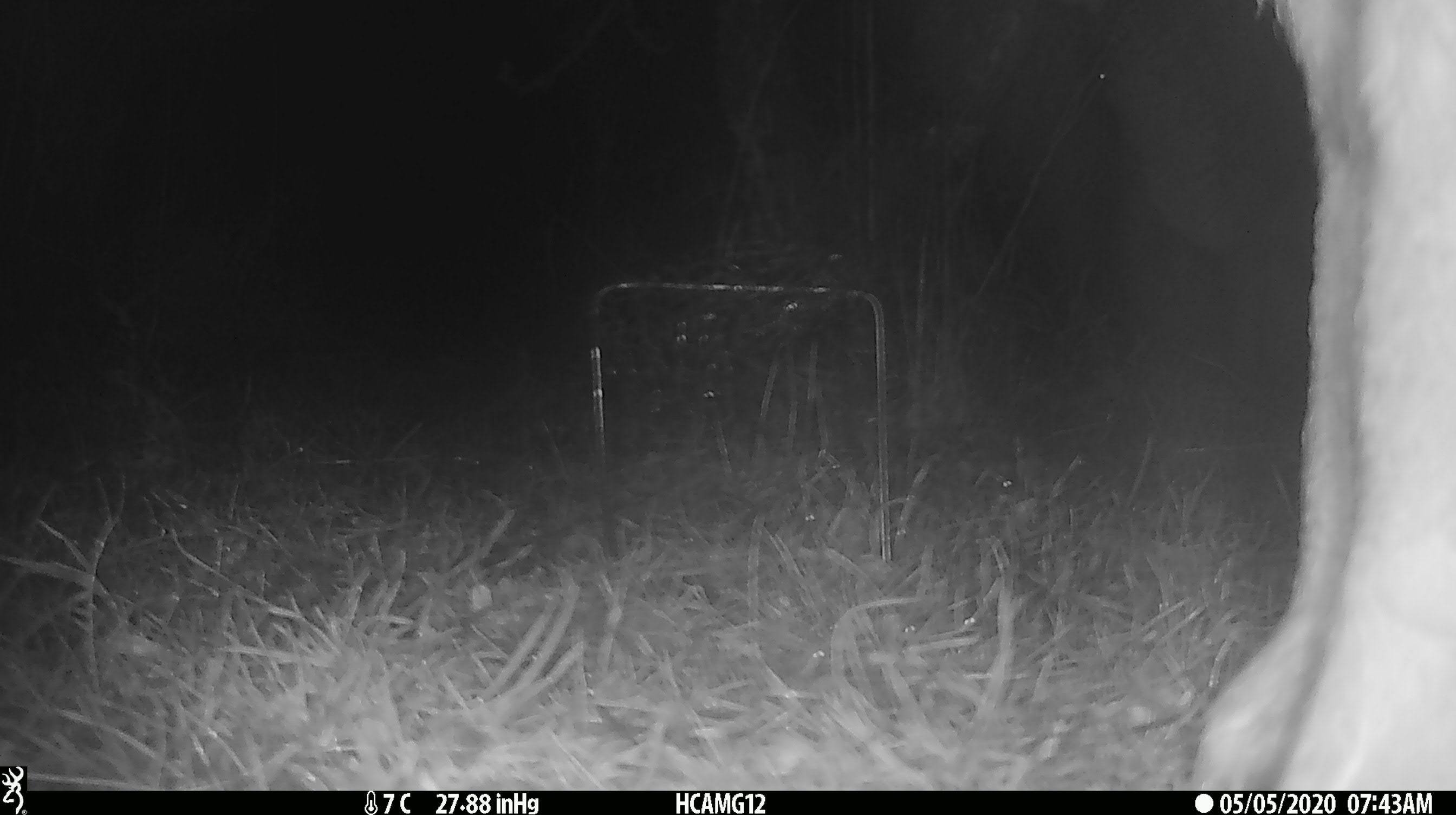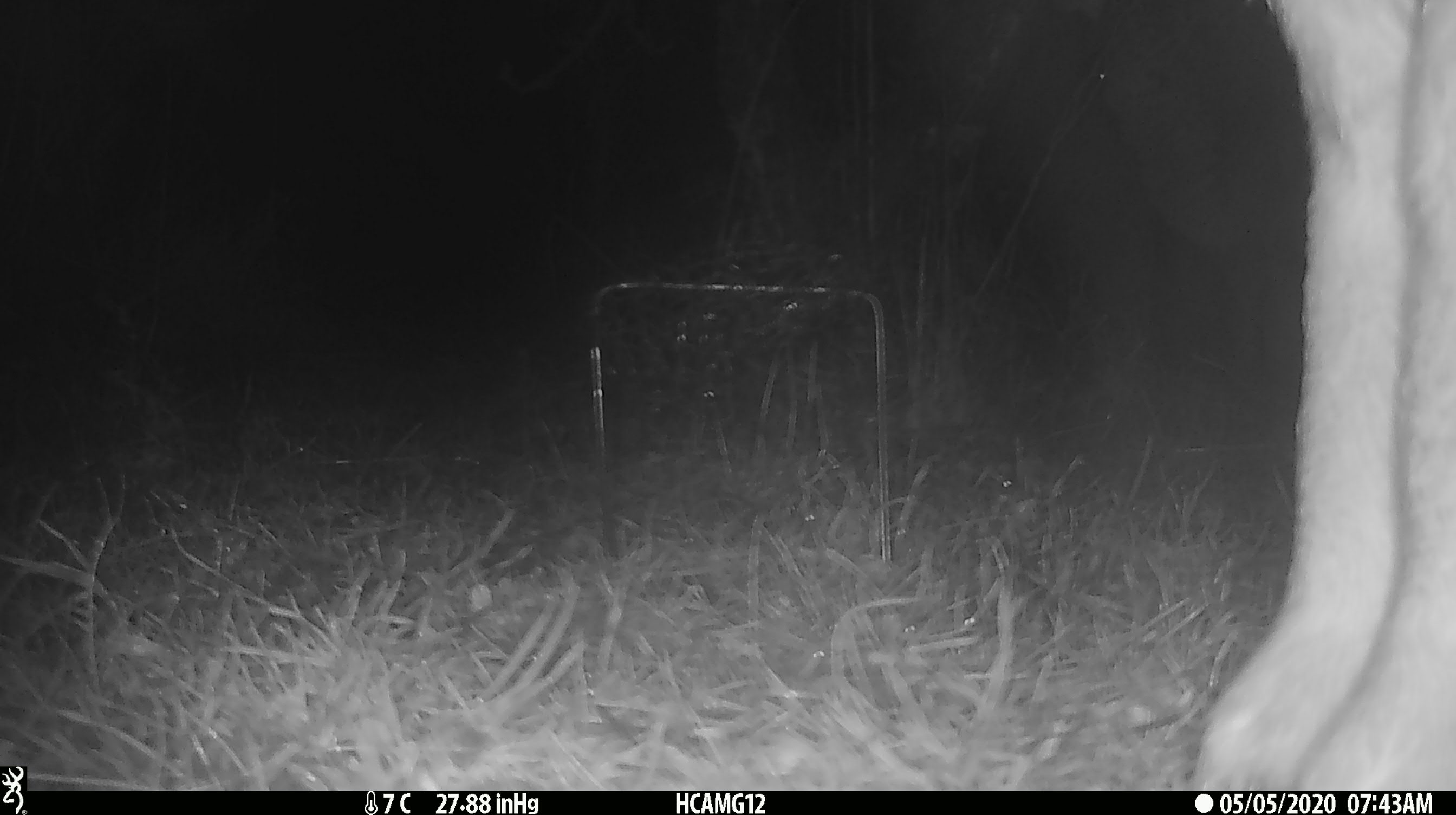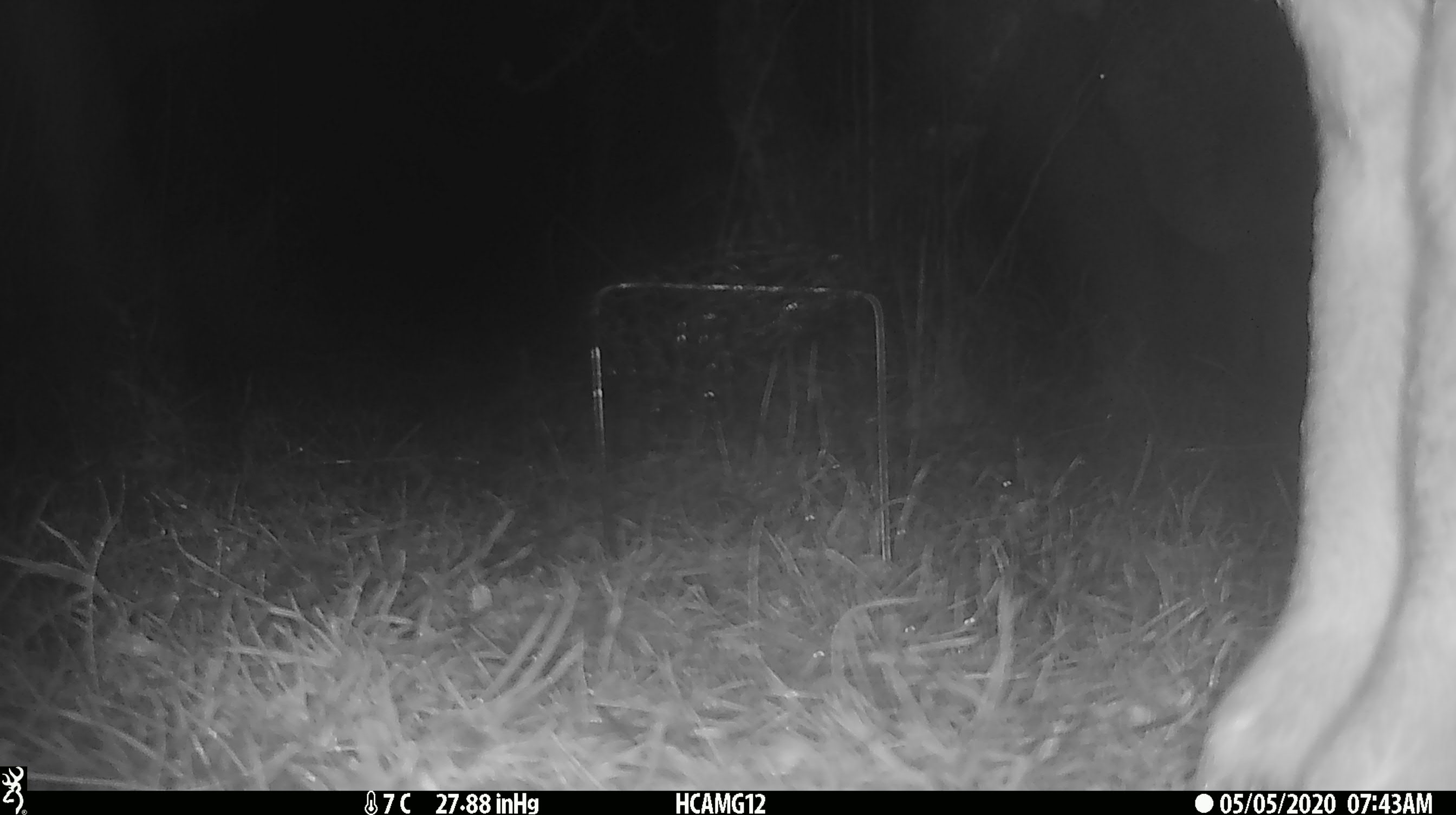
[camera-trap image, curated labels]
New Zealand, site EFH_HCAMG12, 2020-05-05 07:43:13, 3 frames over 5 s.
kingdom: Animalia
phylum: Chordata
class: Mammalia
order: Artiodactyla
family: Bovidae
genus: Ovis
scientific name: Ovis aries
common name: domestic sheep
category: sheep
Sheep (domestic sheep) (Ovis aries).